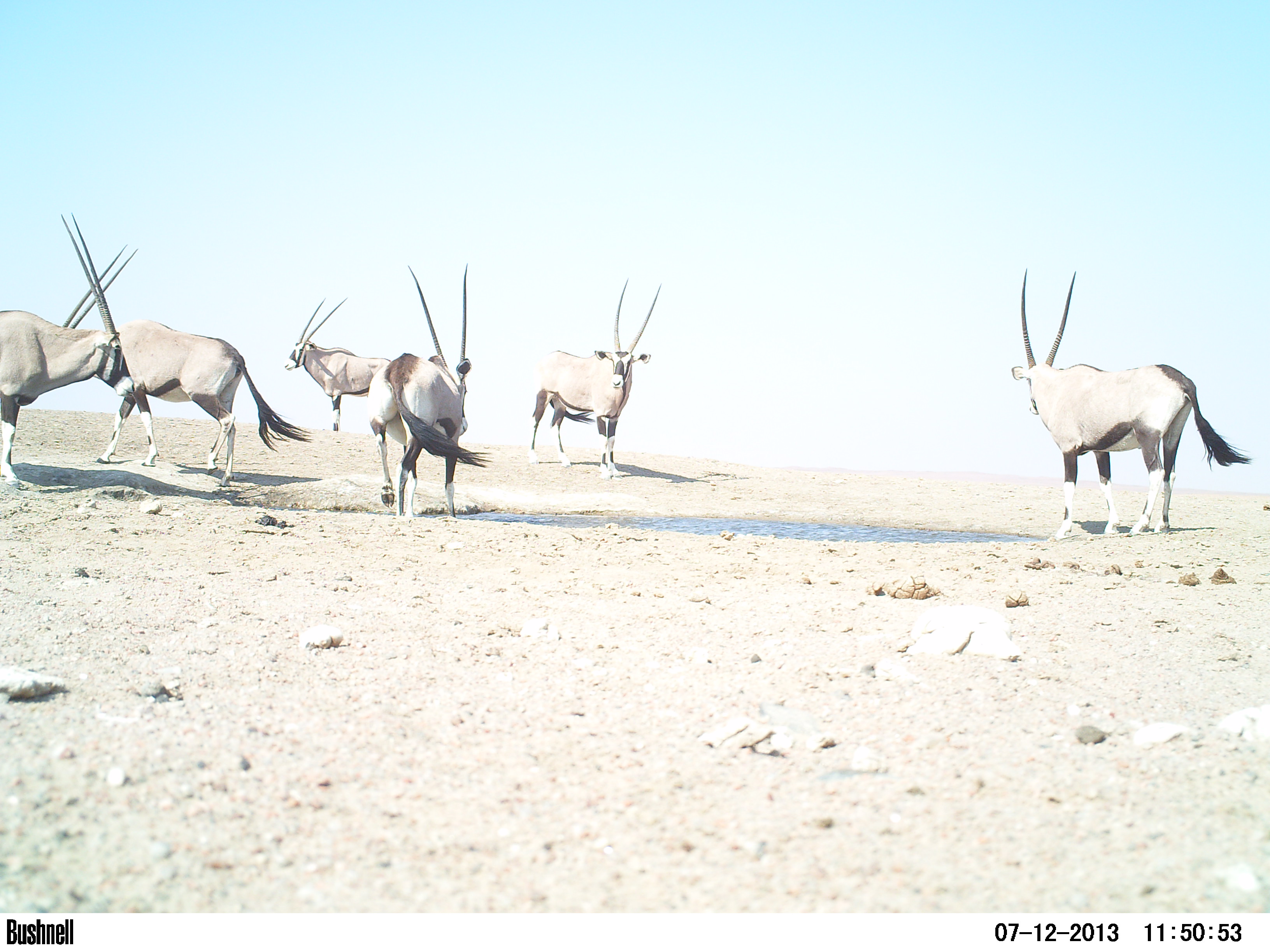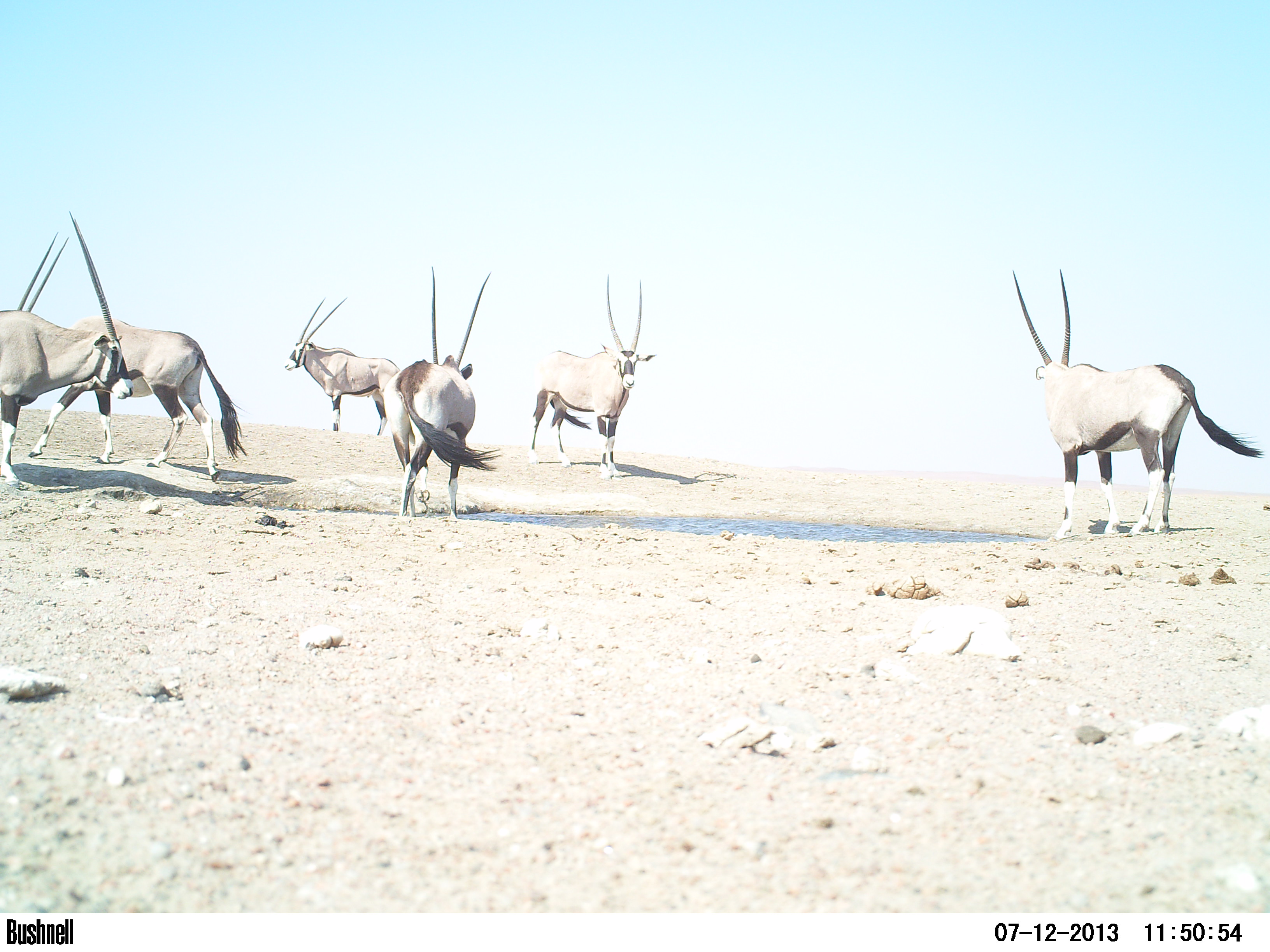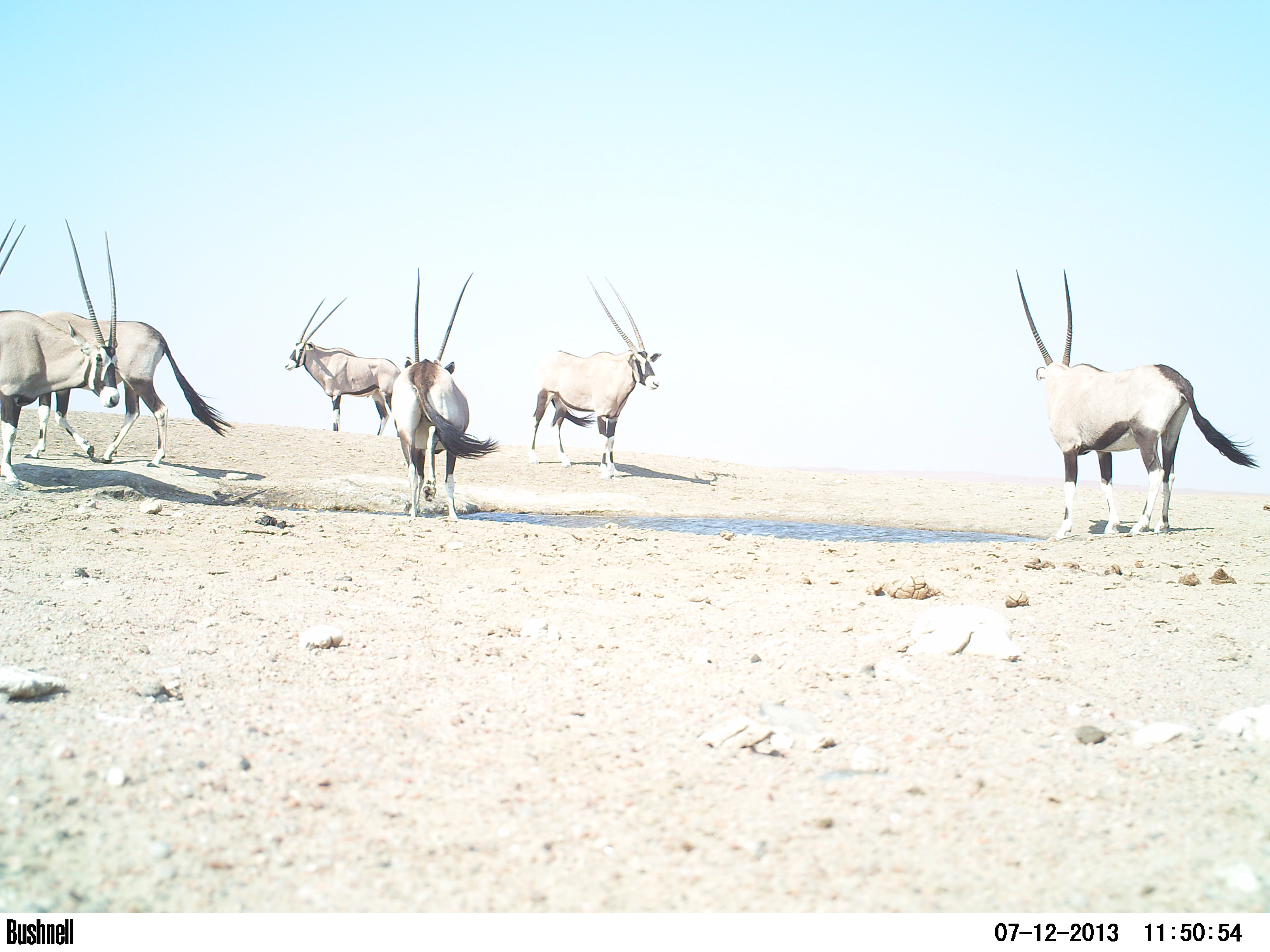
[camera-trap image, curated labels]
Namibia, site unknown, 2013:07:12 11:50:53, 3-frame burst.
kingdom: Animalia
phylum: Chordata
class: Mammalia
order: Artiodactyla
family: Bovidae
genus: Oryx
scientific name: Oryx gazella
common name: gemsbok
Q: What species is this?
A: Oryx gazella (gemsbok).